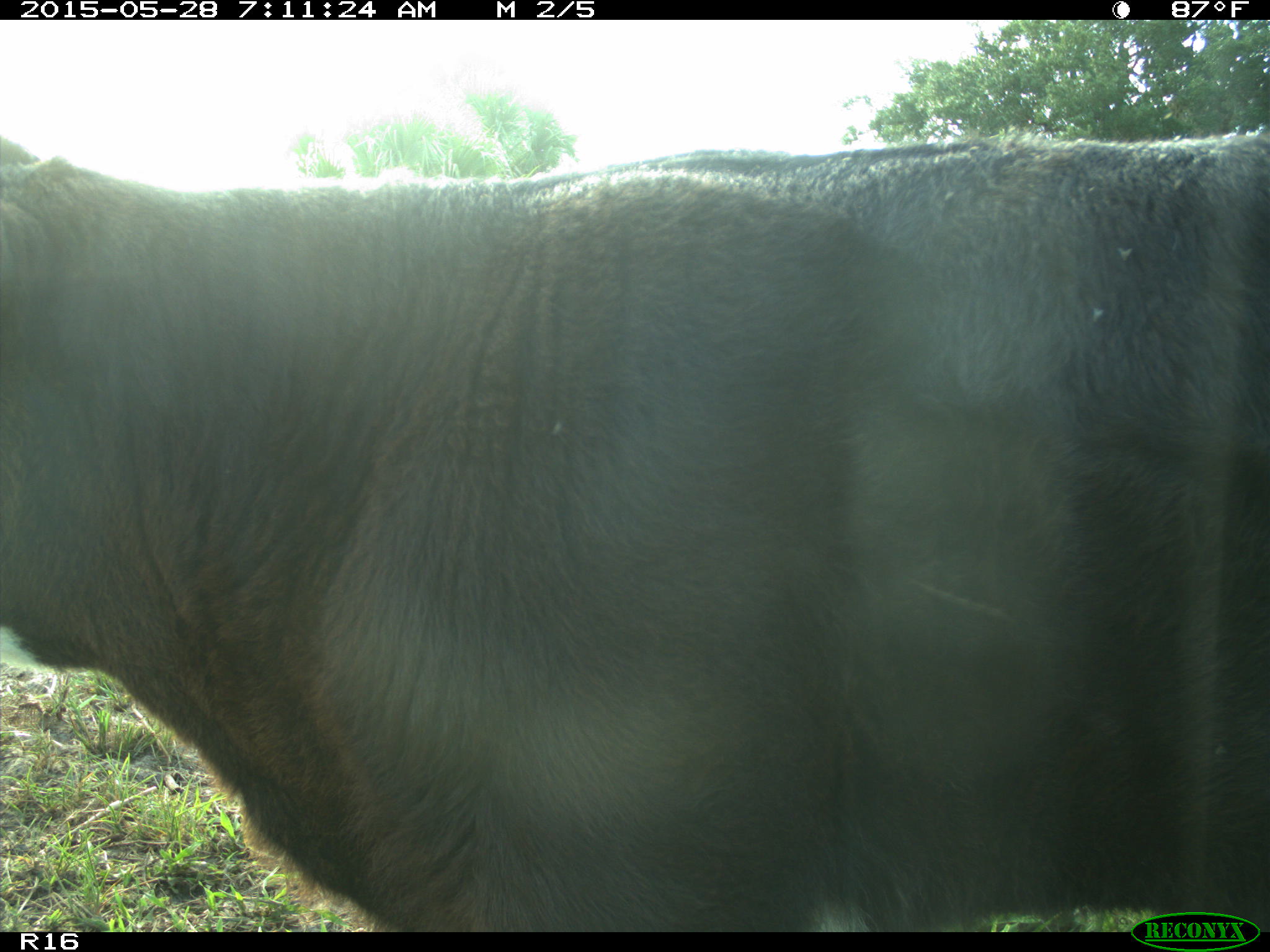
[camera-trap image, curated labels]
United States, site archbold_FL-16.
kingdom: Animalia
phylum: Chordata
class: Mammalia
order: Artiodactyla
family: Bovidae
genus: Bos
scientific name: Bos taurus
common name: domestic cow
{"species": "Bos taurus (domestic cow)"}